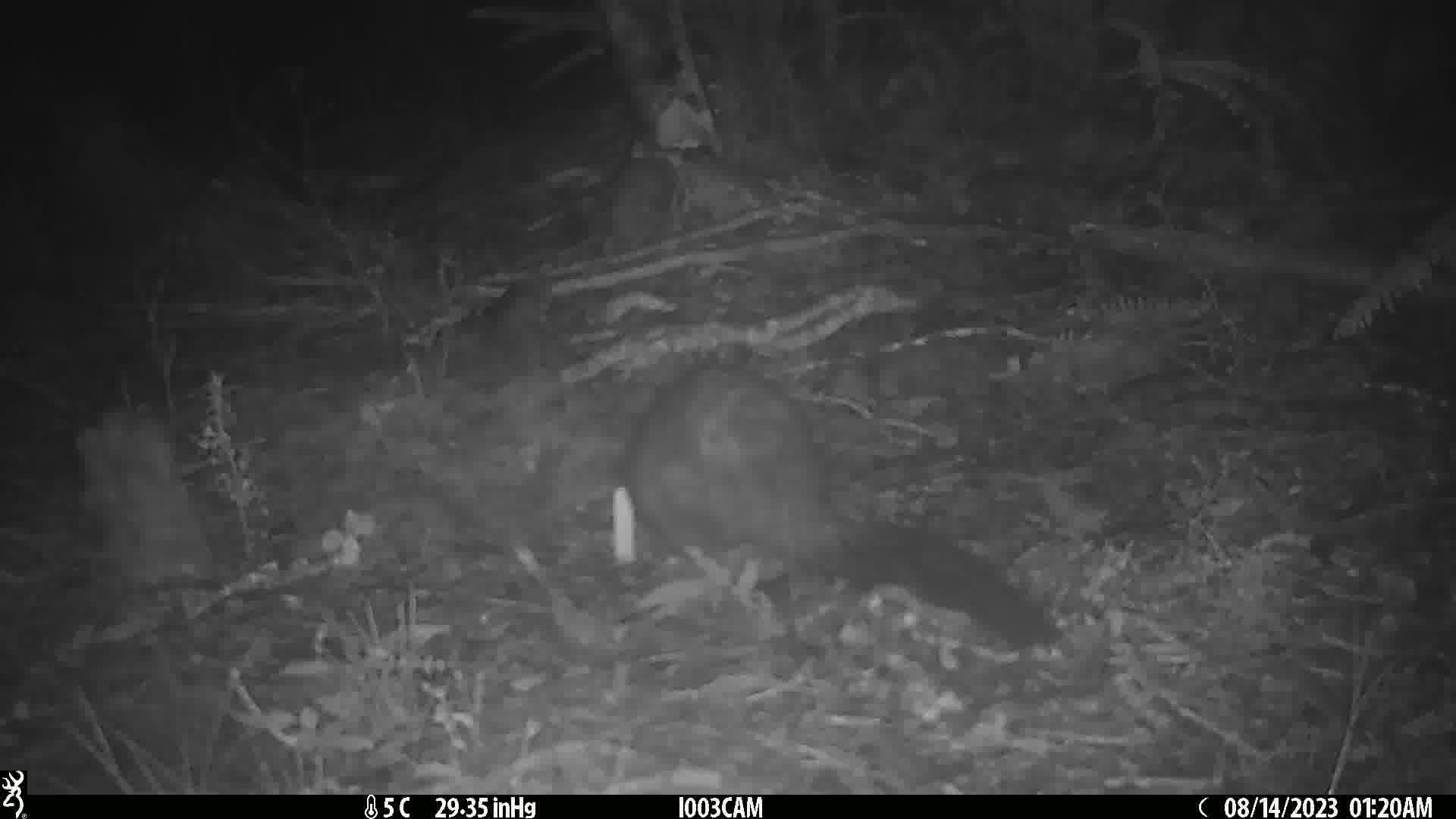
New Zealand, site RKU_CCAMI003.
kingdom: Animalia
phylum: Chordata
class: Mammalia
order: Diprotodontia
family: Phalangeridae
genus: Trichosurus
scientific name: Trichosurus vulpecula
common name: common brushtail possum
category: possum